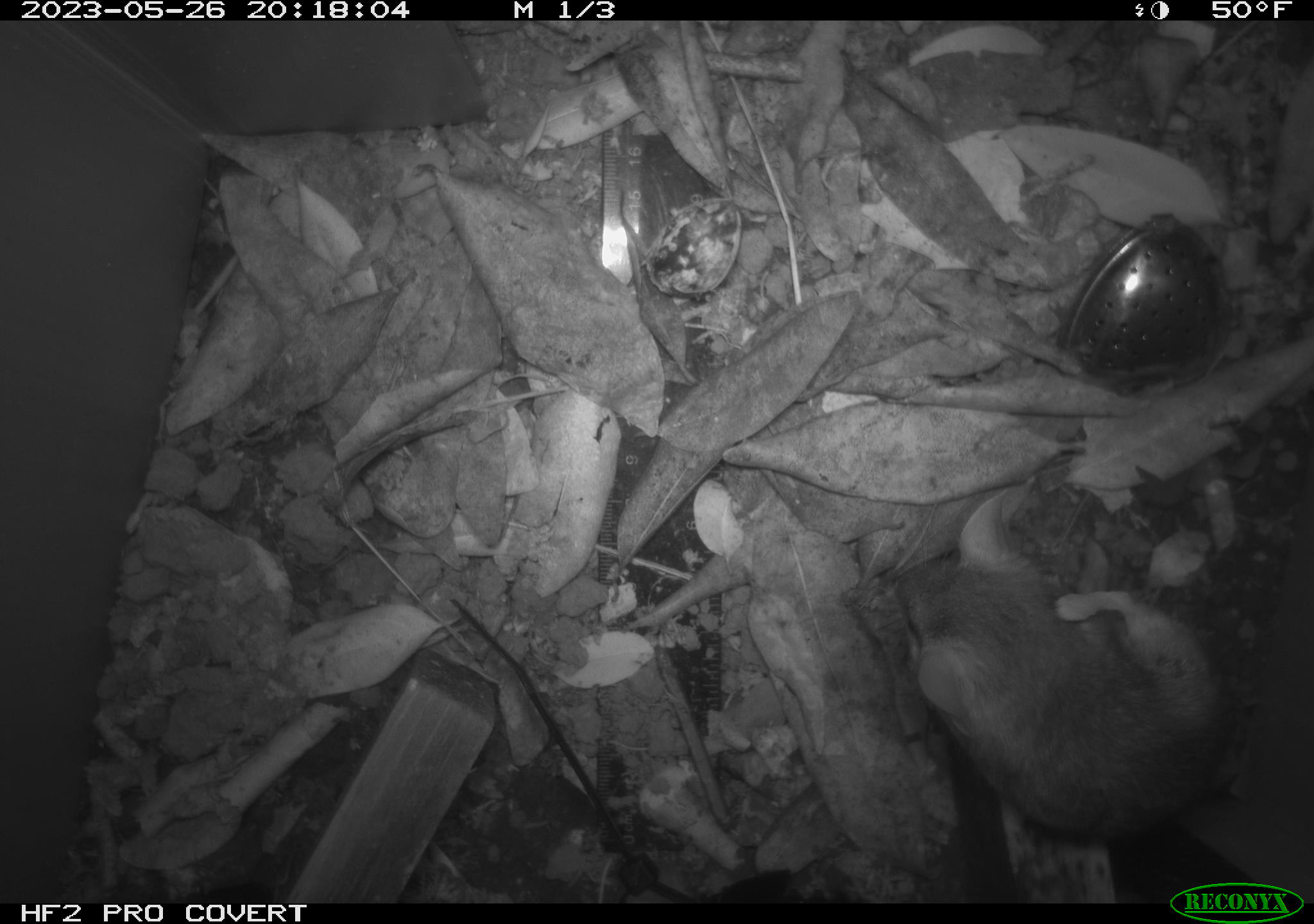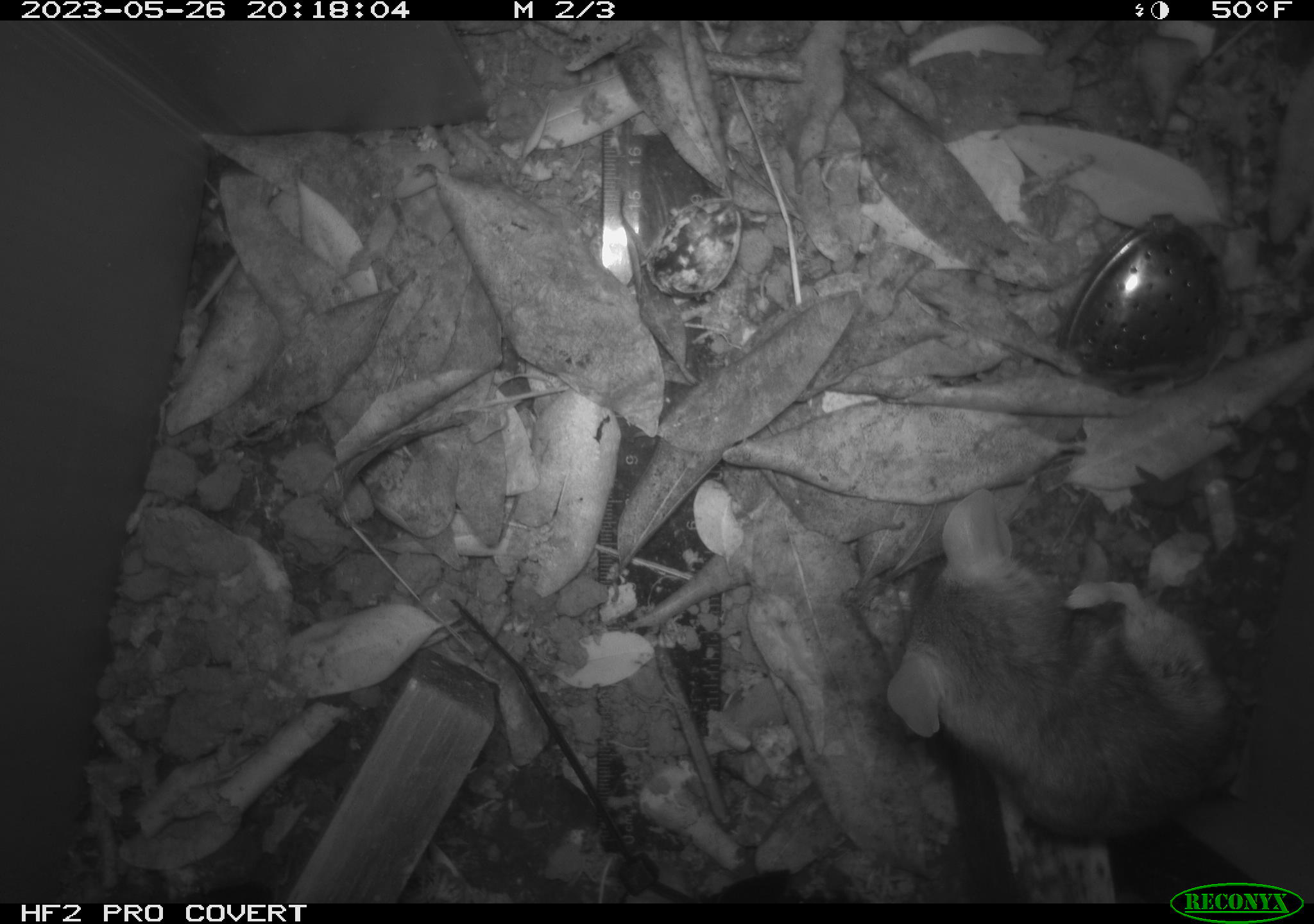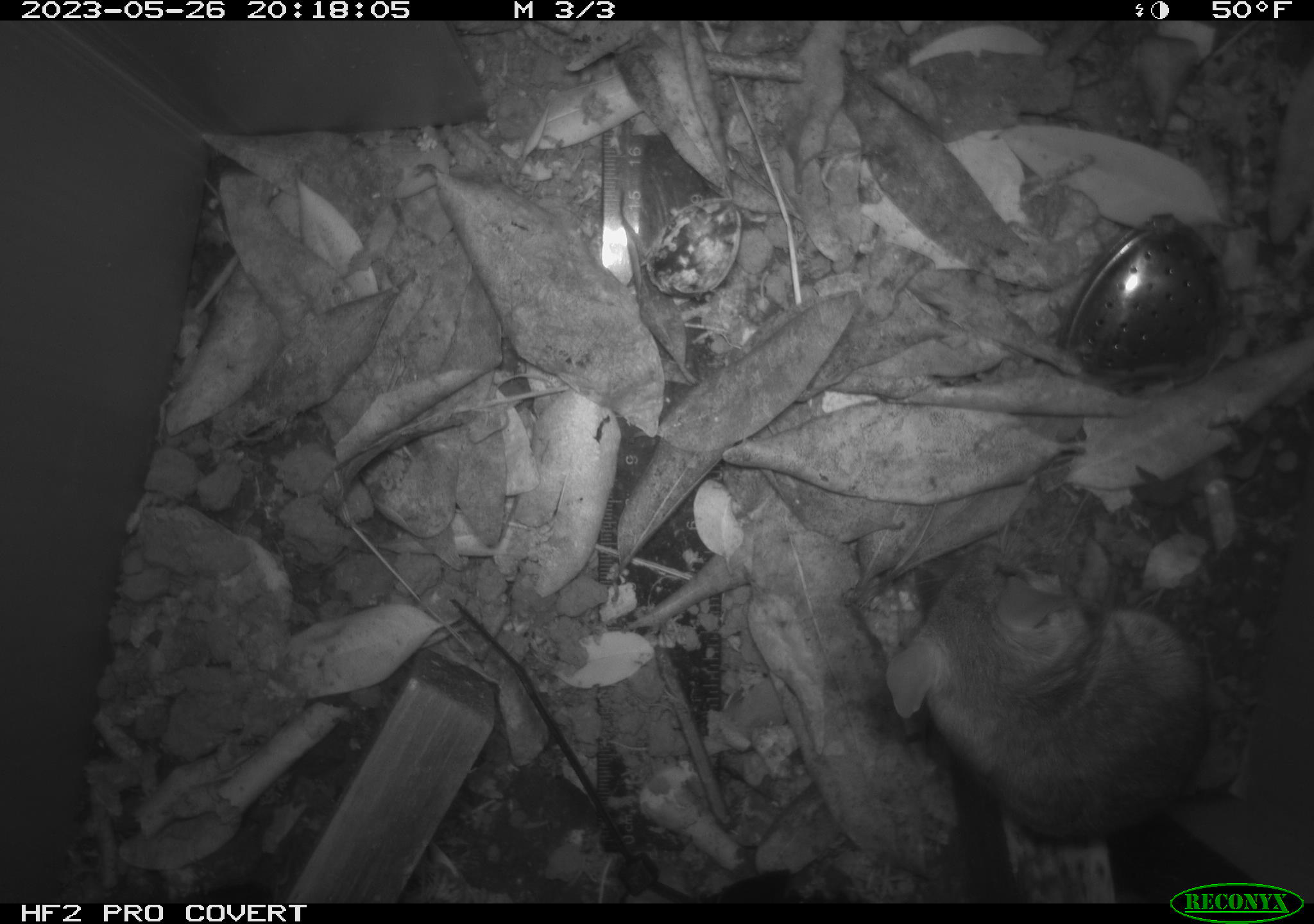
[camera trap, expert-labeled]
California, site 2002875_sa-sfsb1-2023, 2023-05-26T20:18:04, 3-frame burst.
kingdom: Animalia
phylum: Chordata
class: Mammalia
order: Rodentia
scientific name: Rodentia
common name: mouse species